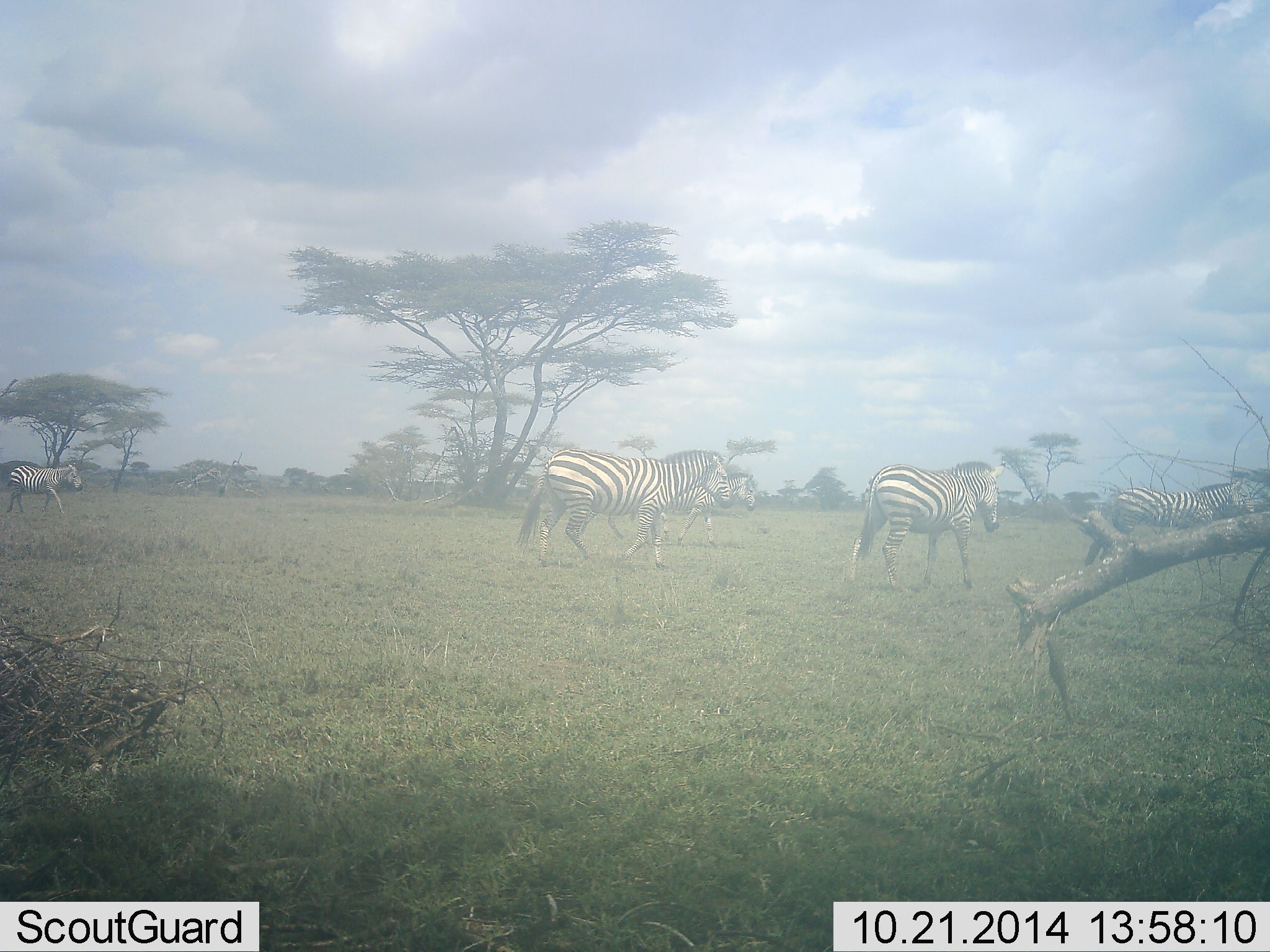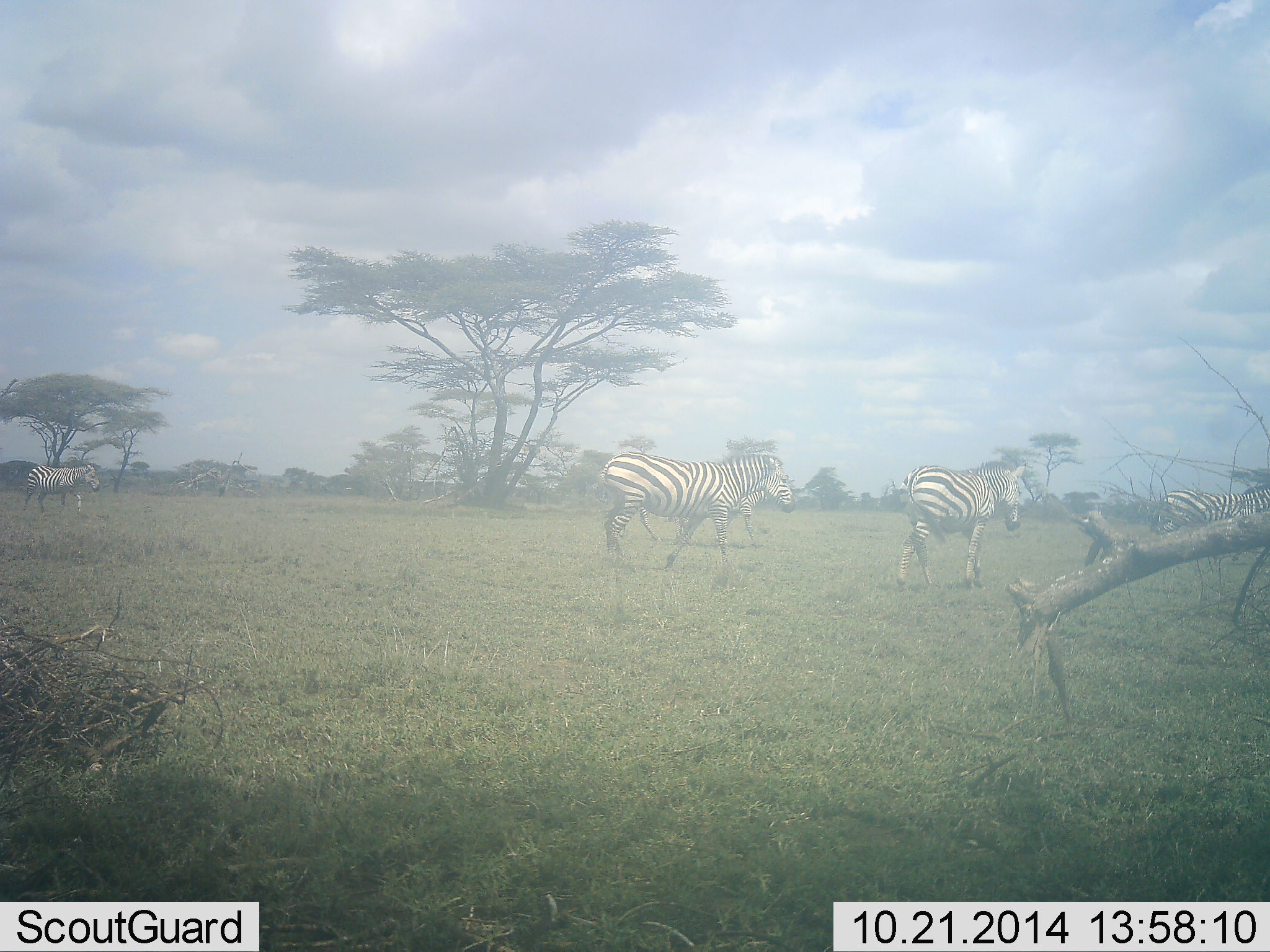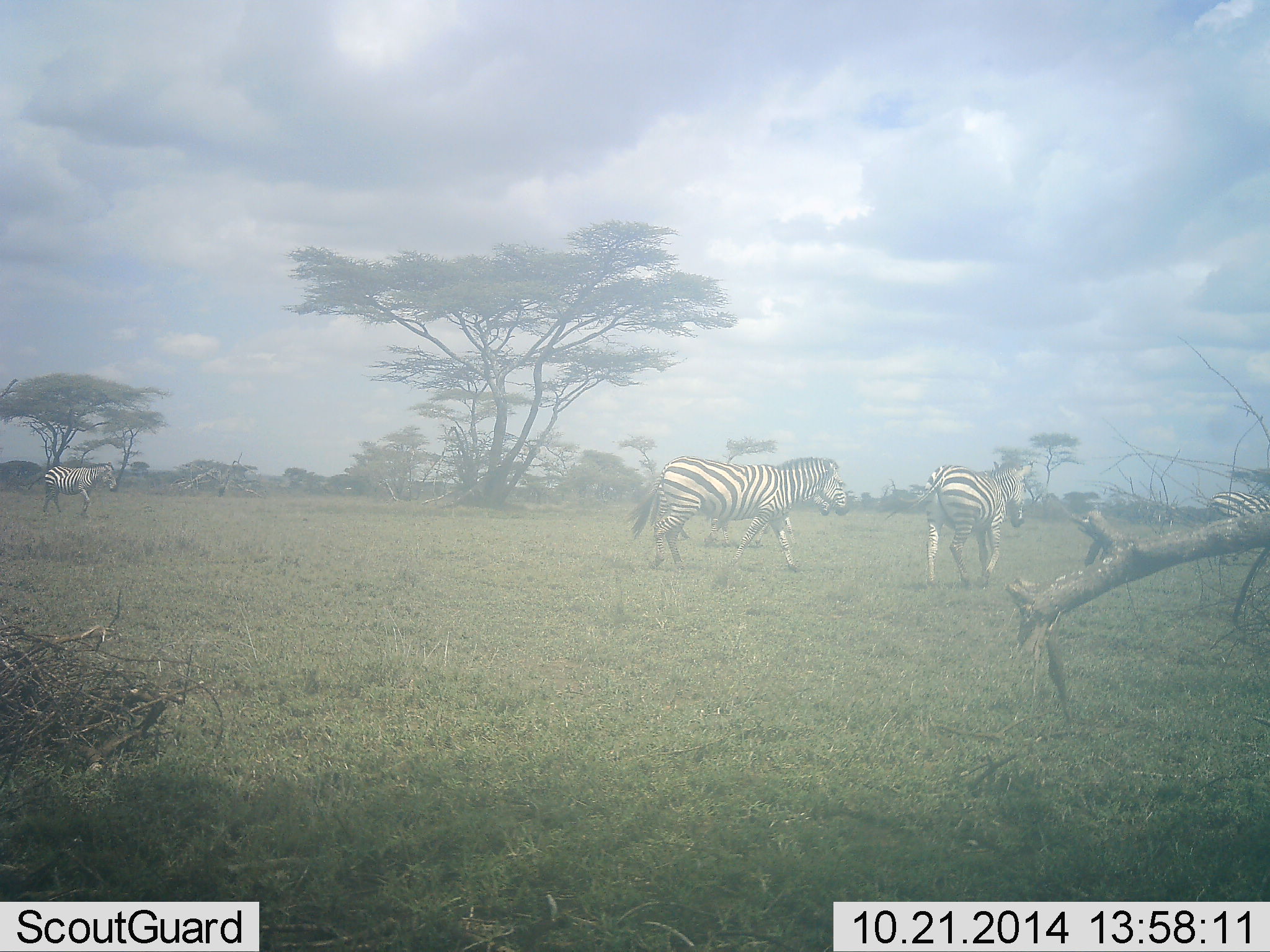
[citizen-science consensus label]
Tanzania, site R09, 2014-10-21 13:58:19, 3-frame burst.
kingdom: Animalia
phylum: Chordata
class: Mammalia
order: Perissodactyla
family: Equidae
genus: Equus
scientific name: Equus quagga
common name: plains zebra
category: zebra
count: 4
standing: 0%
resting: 0%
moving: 100%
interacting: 0%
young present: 0%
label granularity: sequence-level